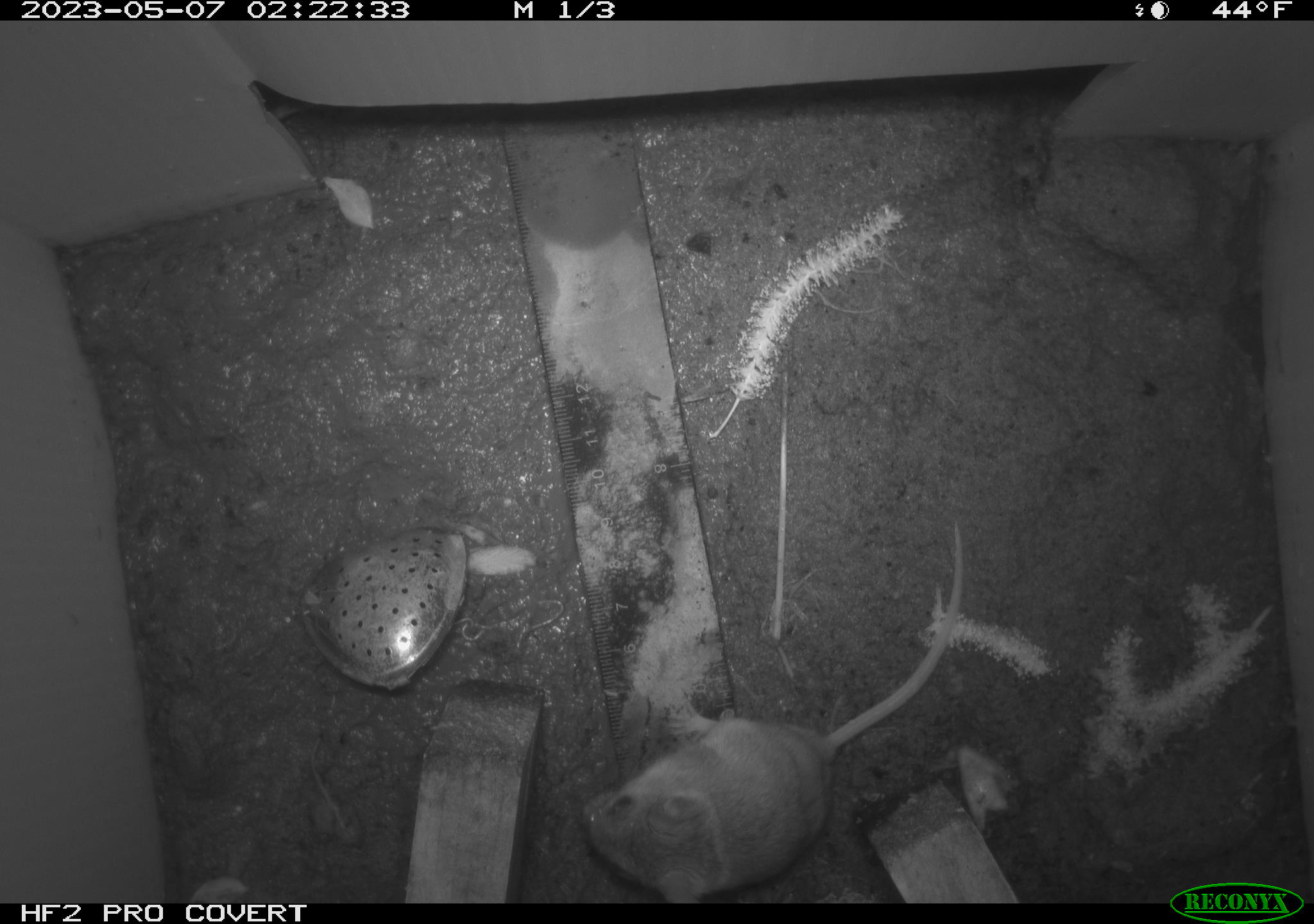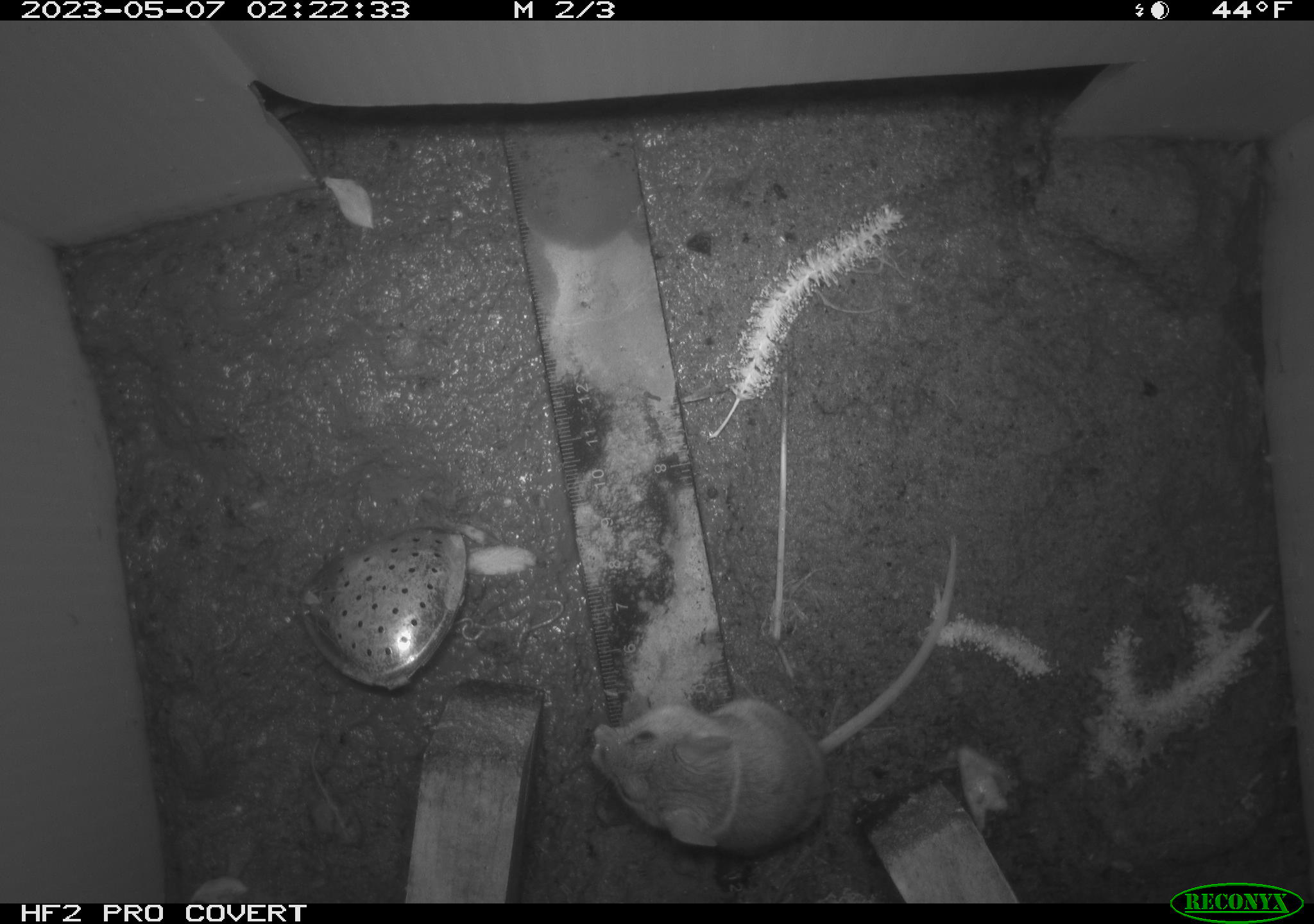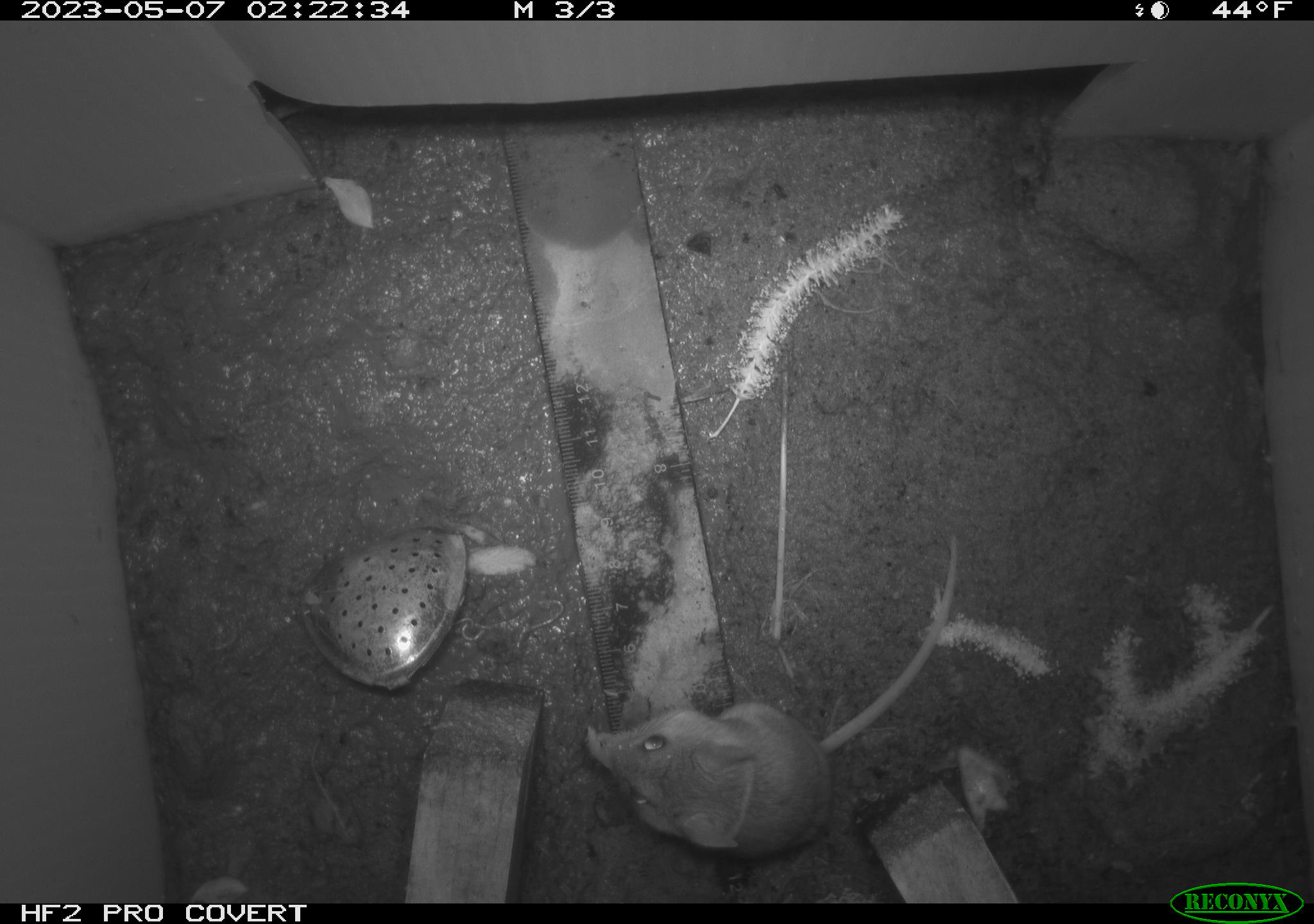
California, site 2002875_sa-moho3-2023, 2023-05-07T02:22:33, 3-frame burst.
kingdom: Animalia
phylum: Chordata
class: Mammalia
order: Rodentia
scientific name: Rodentia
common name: mouse species